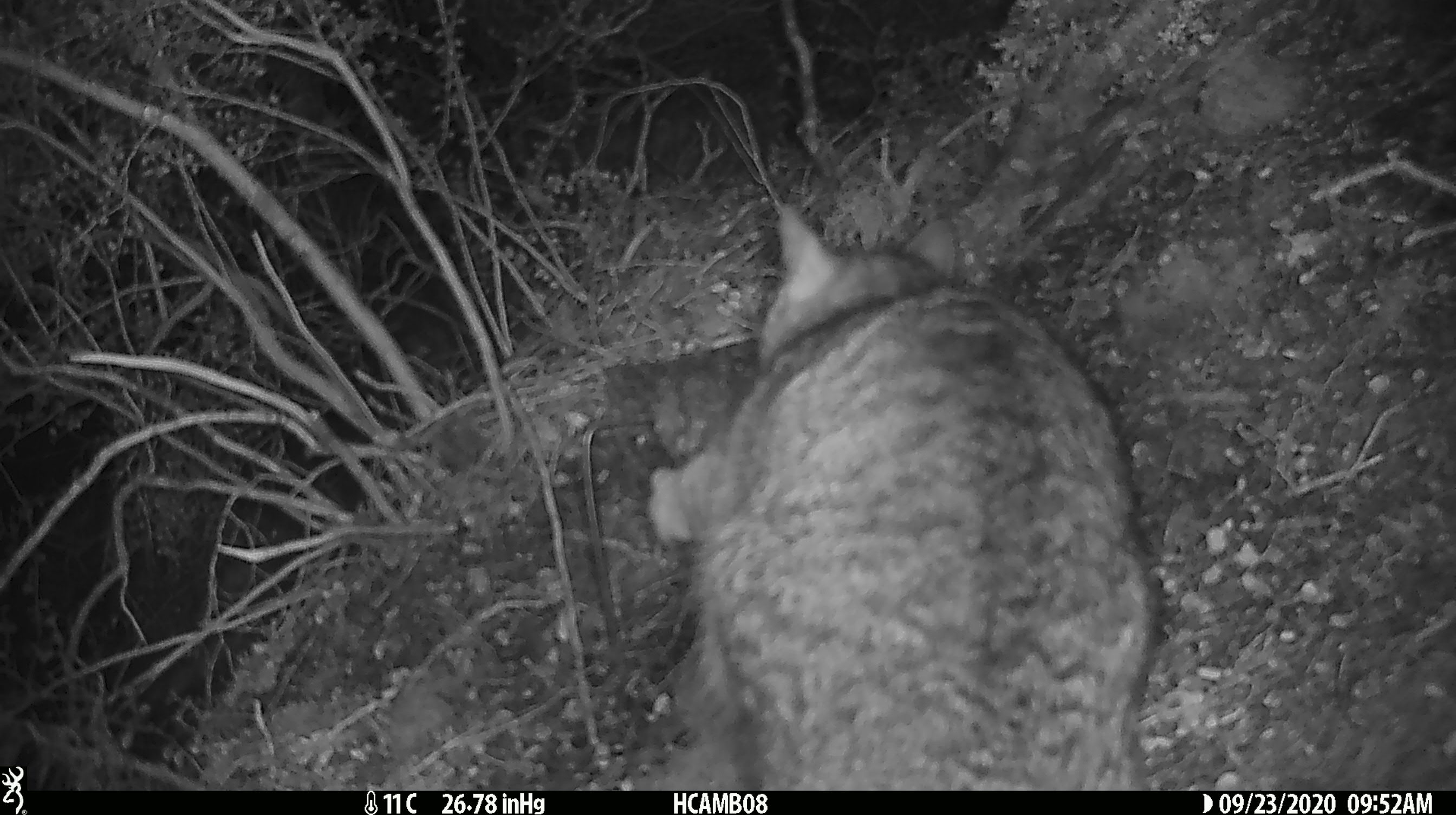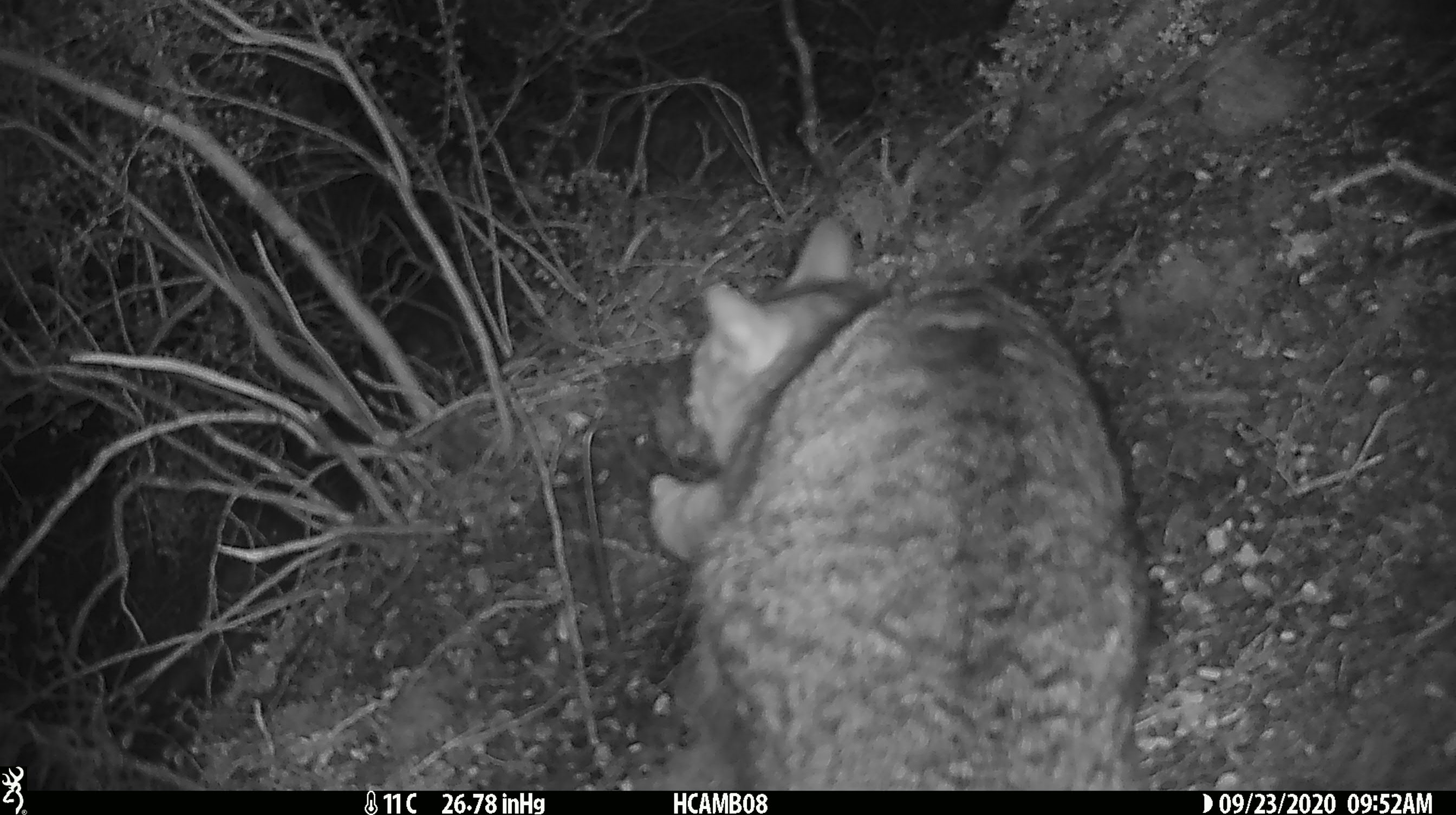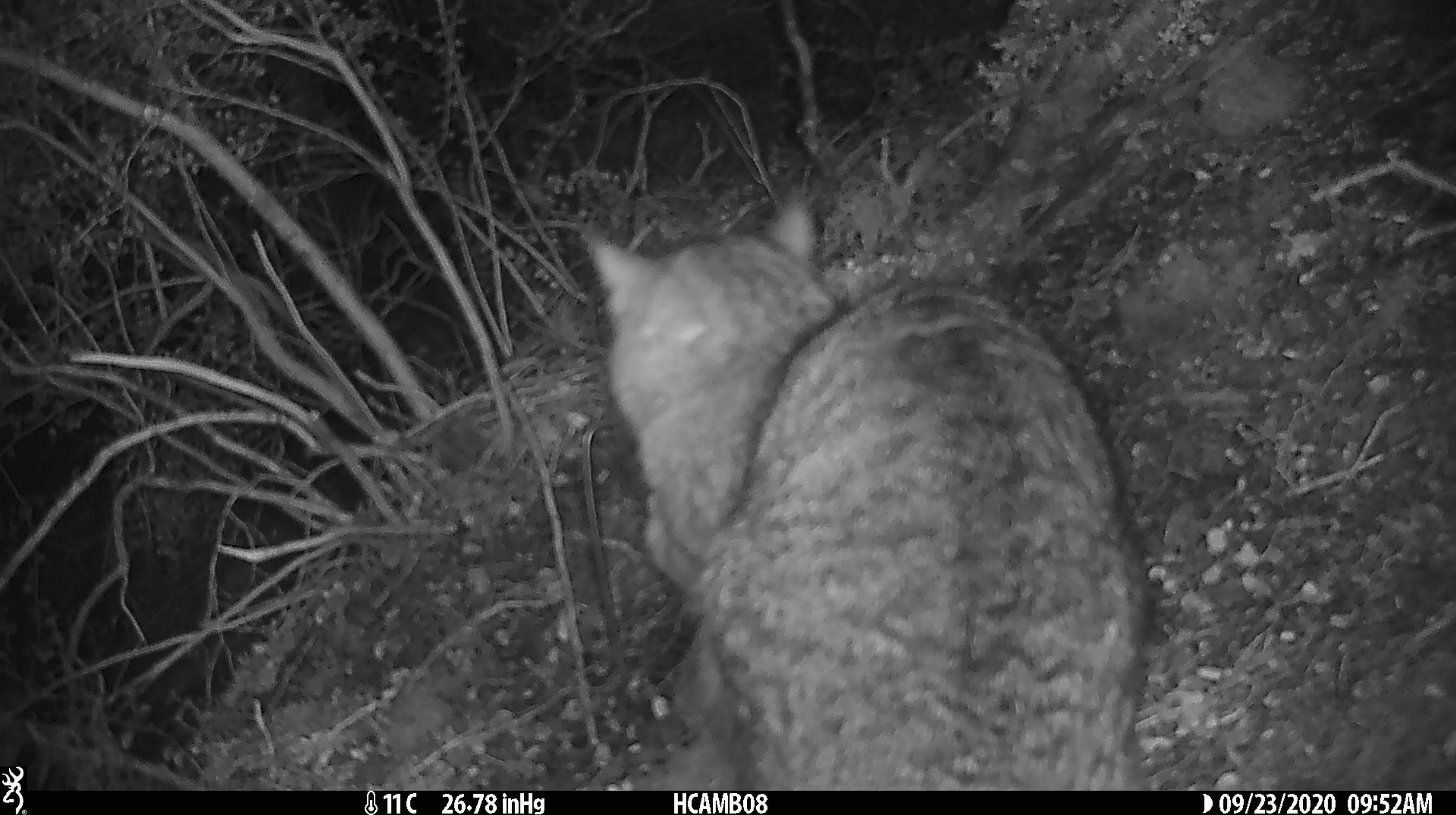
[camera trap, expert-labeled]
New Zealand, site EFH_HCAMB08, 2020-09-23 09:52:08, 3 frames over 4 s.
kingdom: Animalia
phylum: Chordata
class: Mammalia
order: Carnivora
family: Felidae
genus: Felis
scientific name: Felis catus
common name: domestic cat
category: cat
Cat (domestic cat) (Felis catus).